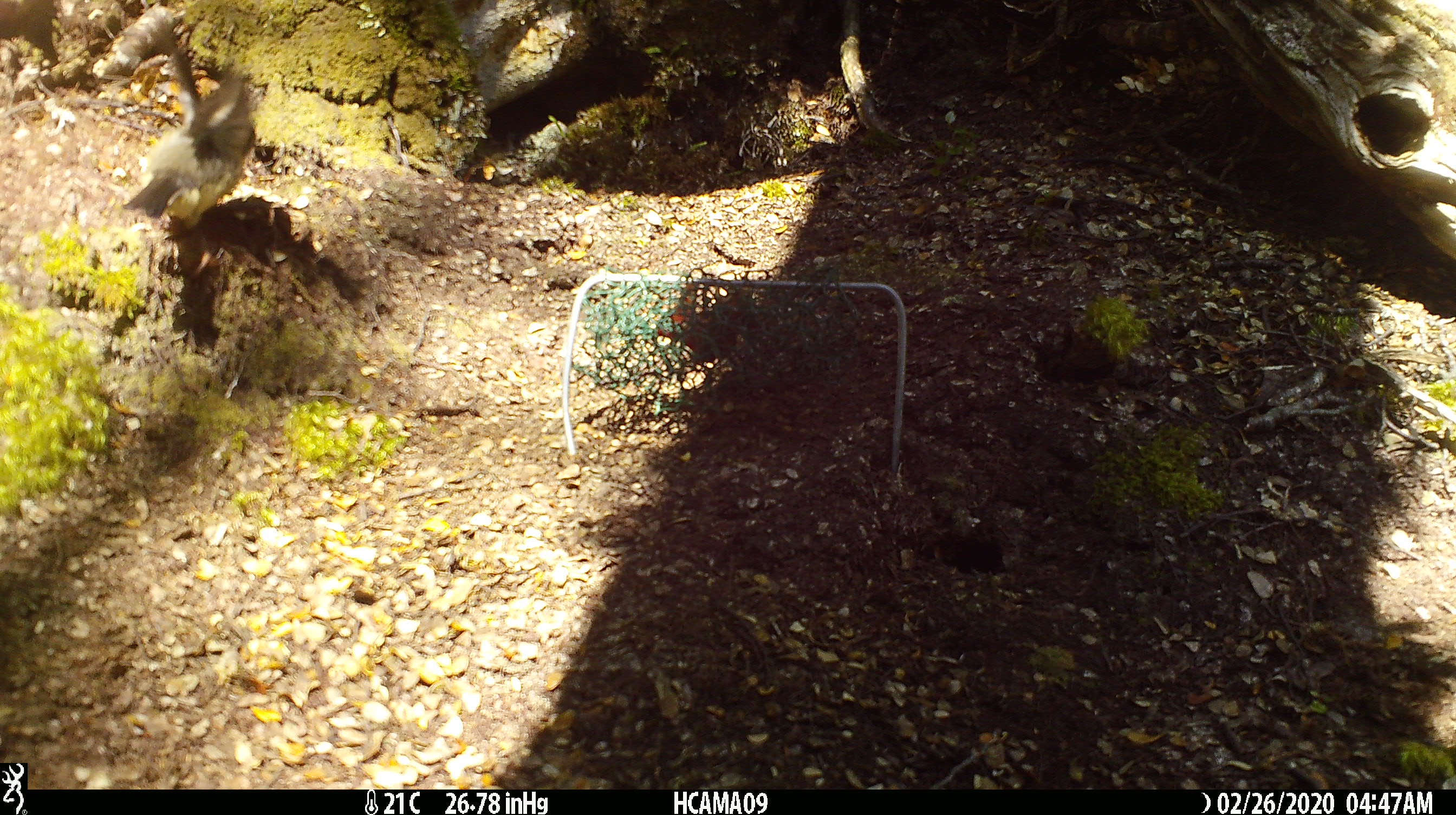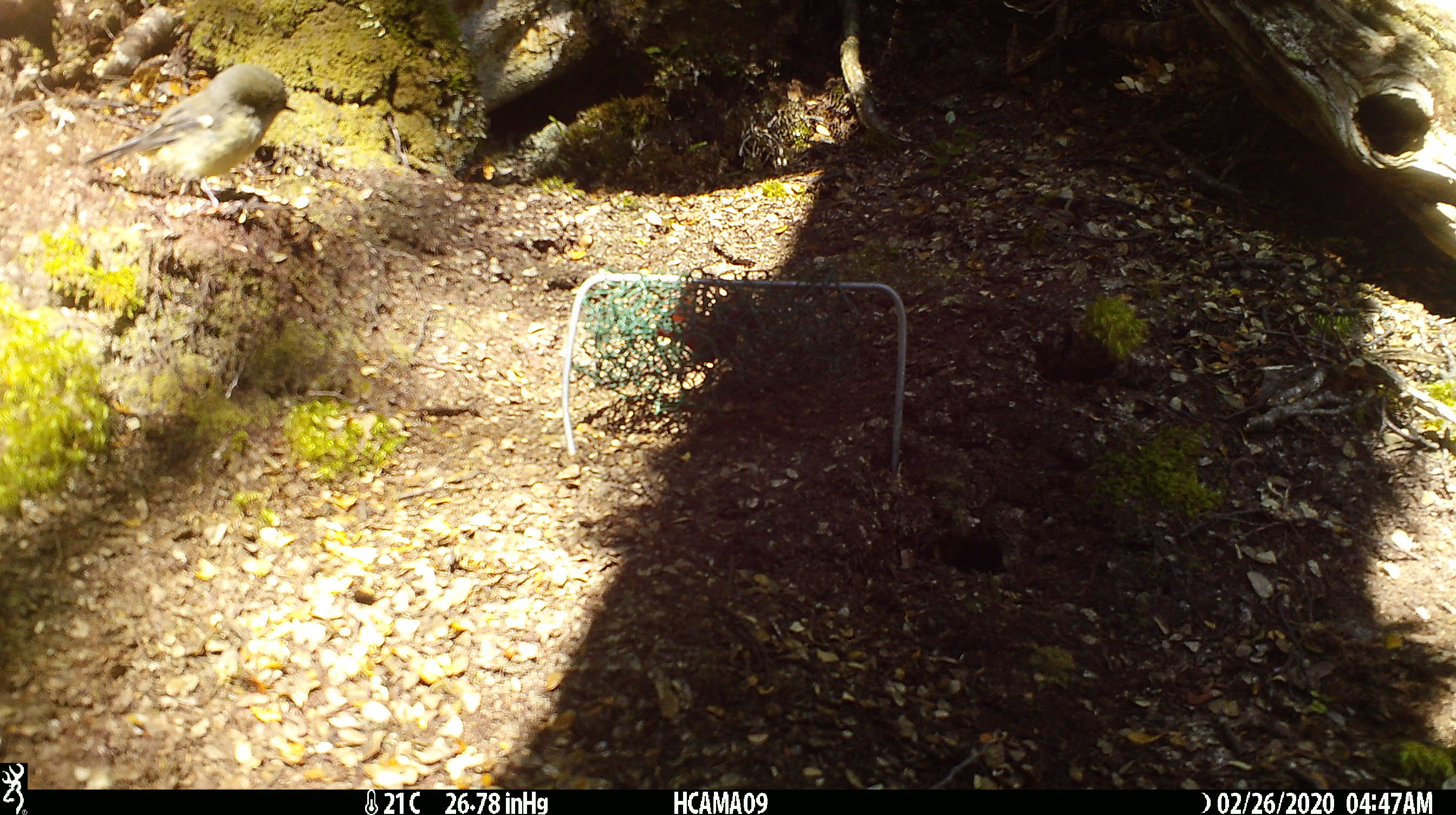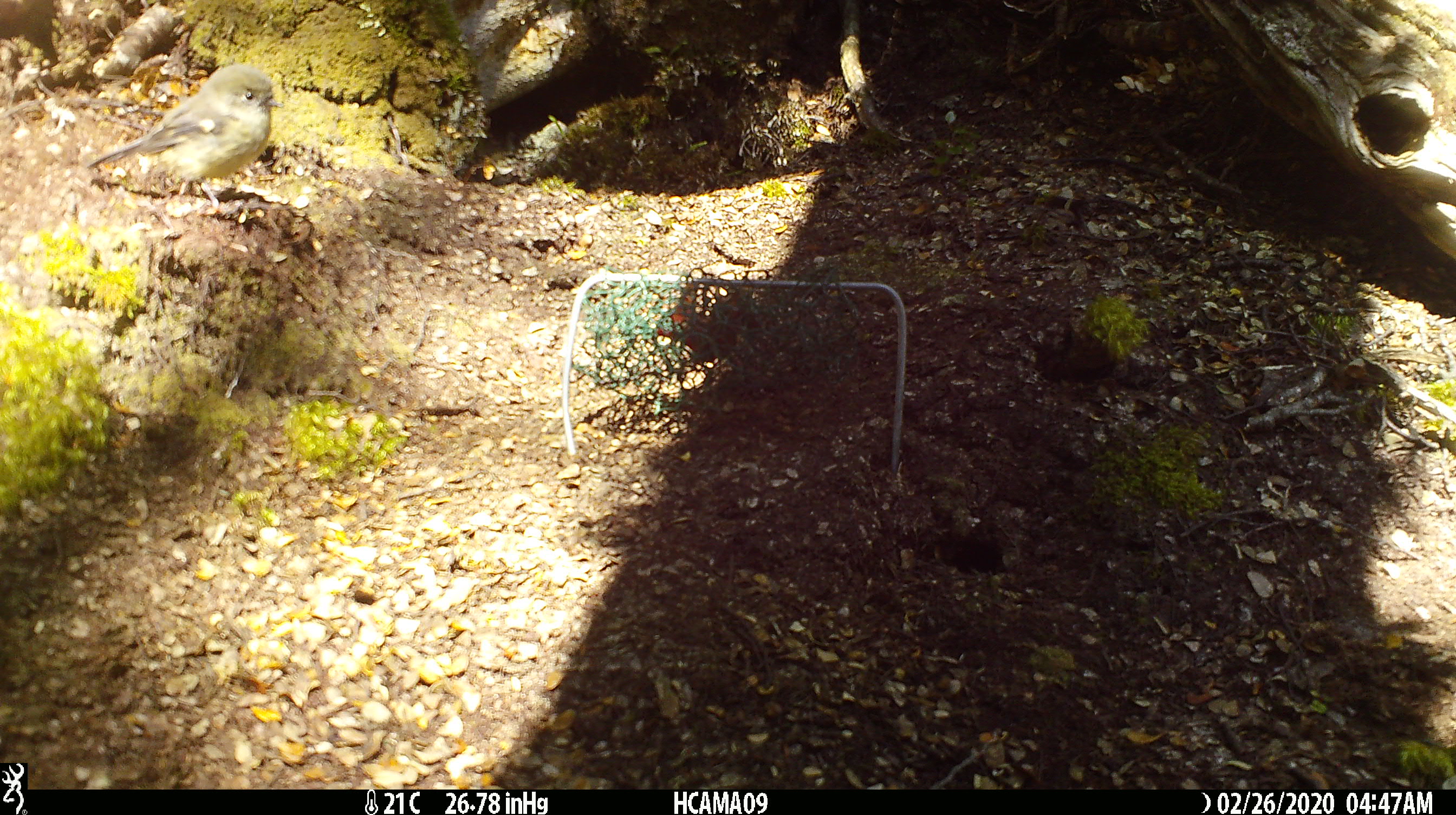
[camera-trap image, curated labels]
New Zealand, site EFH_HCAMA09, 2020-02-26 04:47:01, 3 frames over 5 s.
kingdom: Animalia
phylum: Chordata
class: Aves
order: Passeriformes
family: Petroicidae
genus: Petroica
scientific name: Petroica macrocephala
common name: tomtit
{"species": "tomtit (Petroica macrocephala)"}